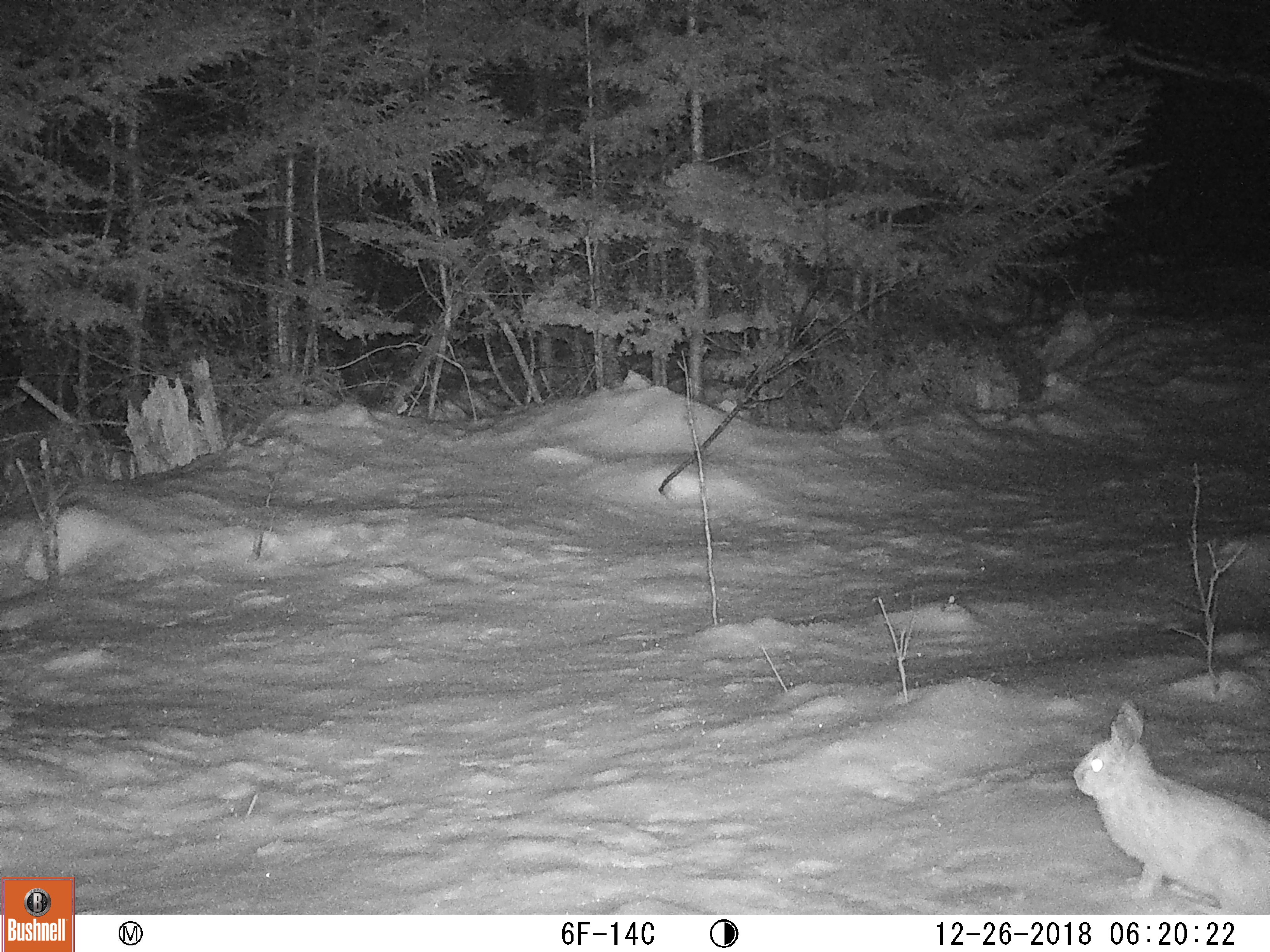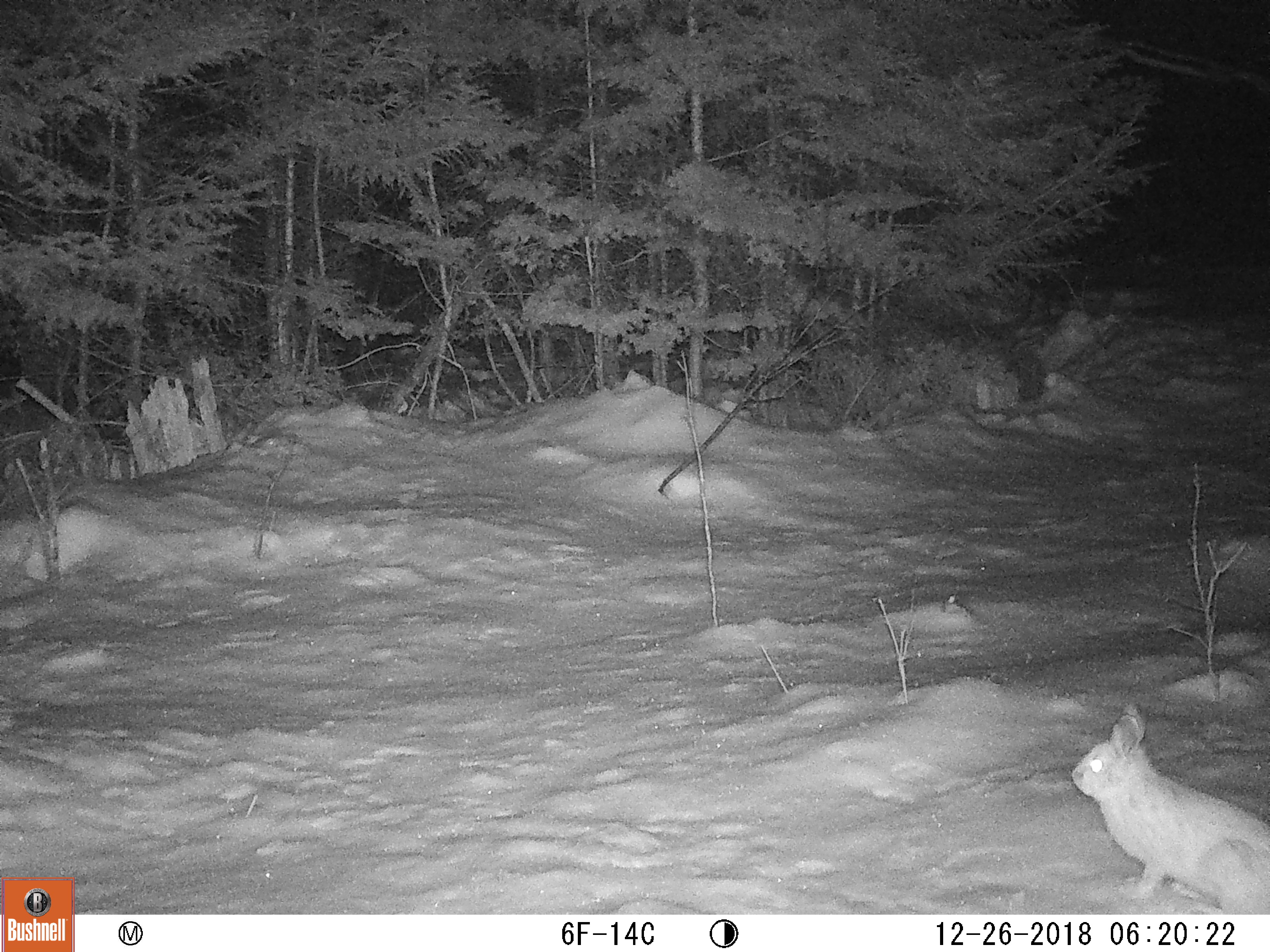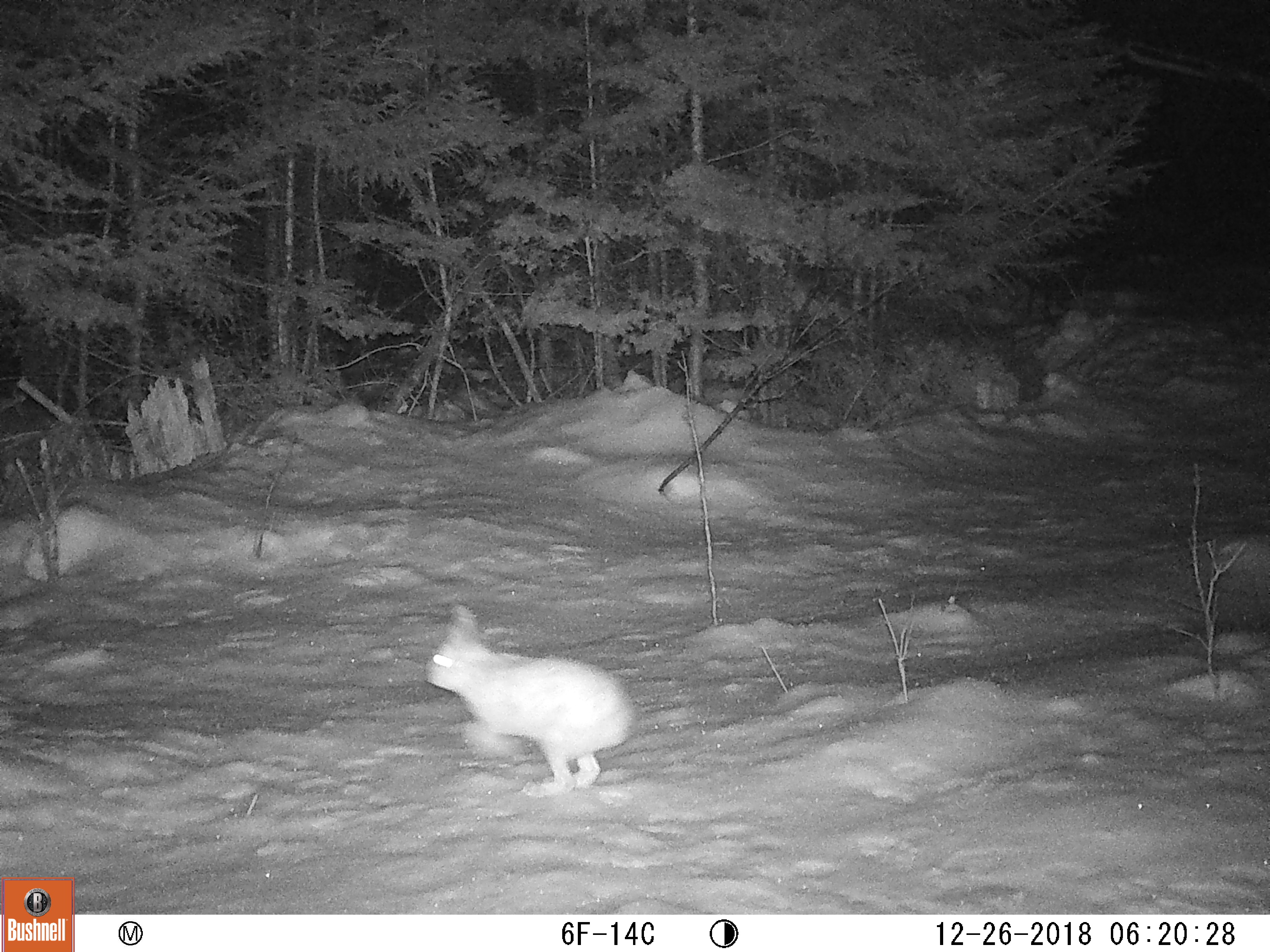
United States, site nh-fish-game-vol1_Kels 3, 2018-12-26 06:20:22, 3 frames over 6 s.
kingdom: Animalia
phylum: Chordata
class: Mammalia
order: Lagomorpha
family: Leporidae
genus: Lepus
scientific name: Lepus americanus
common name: snowshoe hare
Snowshoe hare (Lepus americanus).